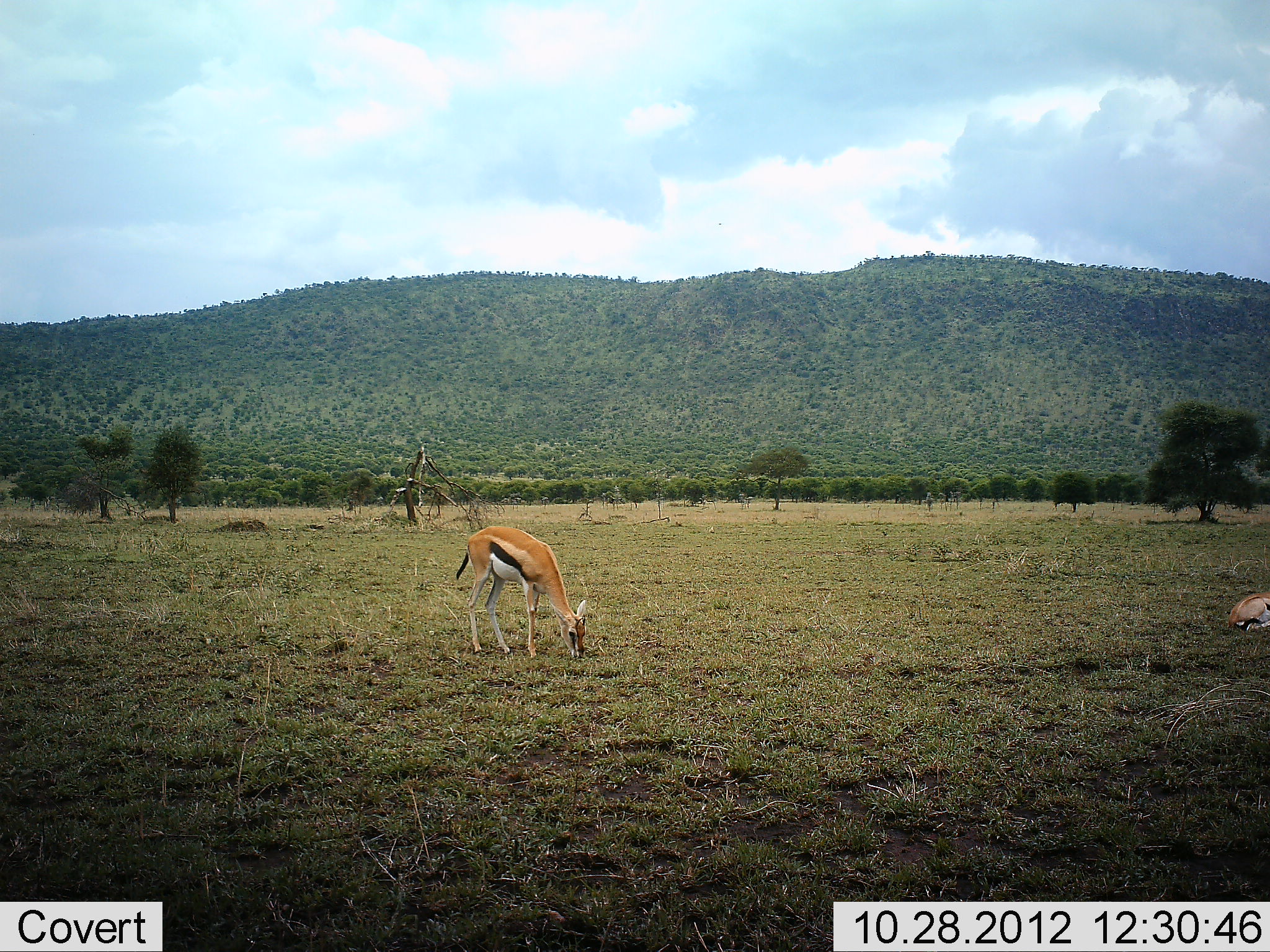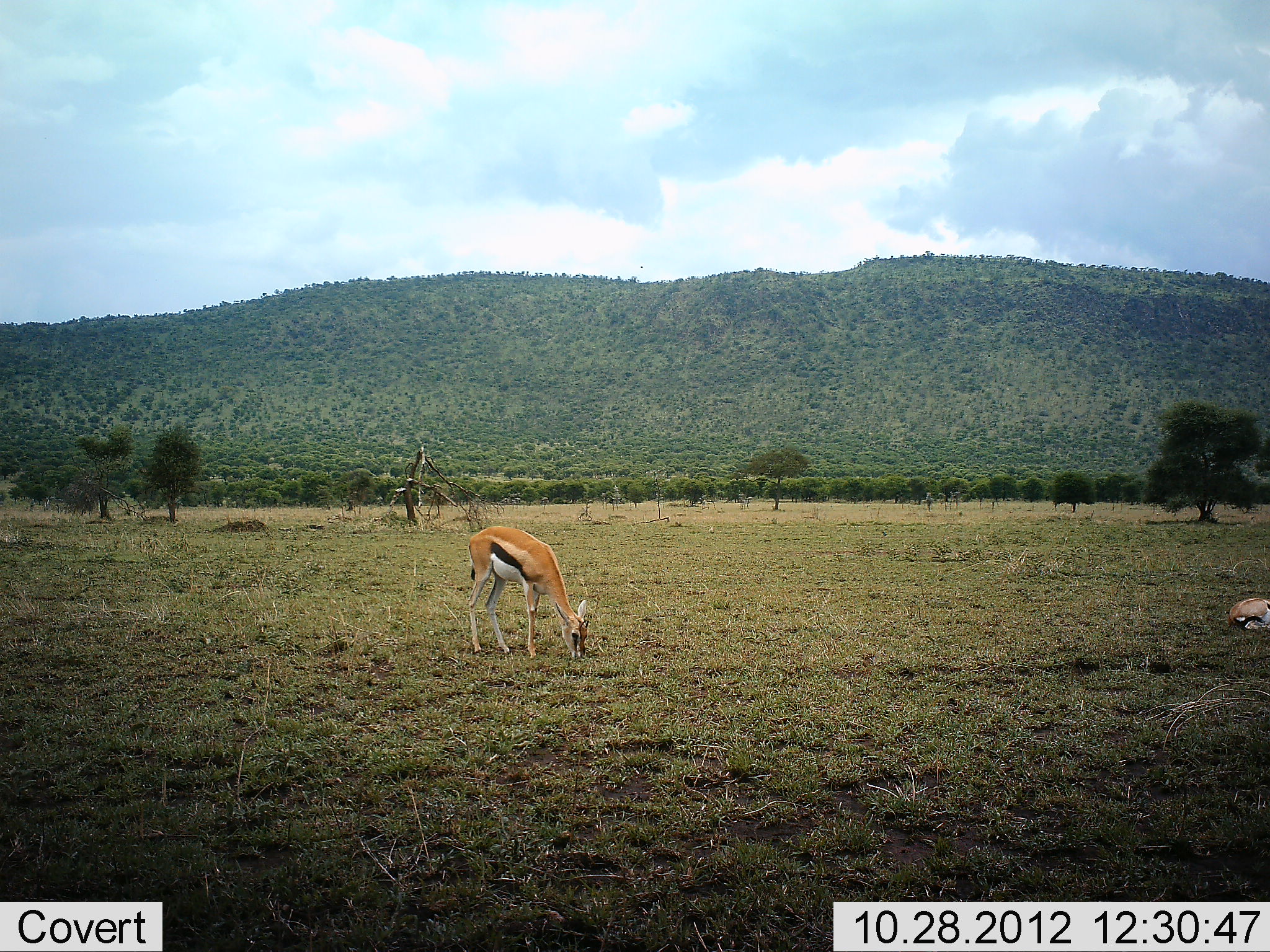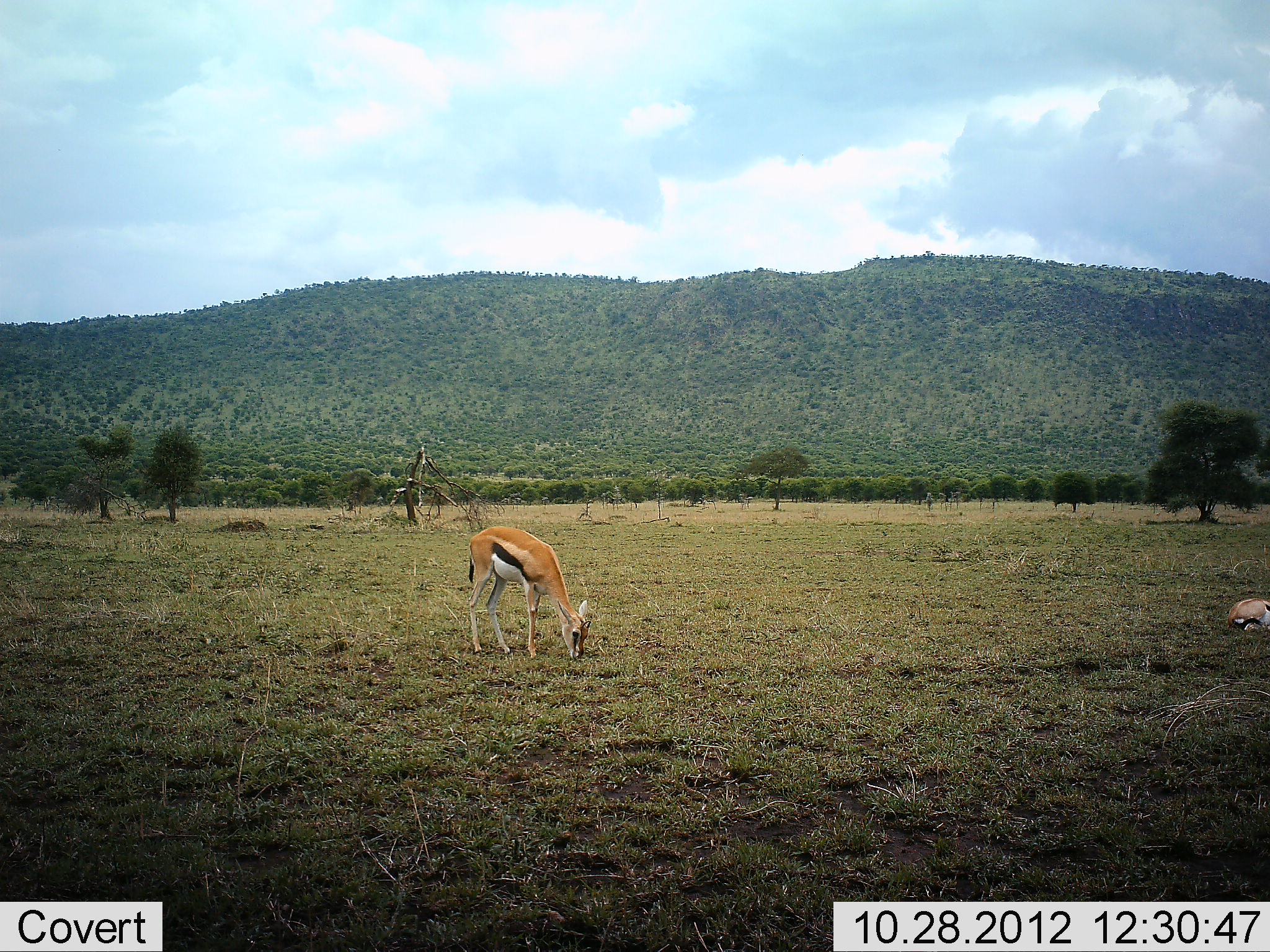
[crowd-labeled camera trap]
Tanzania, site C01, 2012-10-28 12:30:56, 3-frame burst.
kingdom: Animalia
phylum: Chordata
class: Mammalia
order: Artiodactyla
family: Bovidae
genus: Eudorcas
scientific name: Eudorcas thomsonii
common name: thomson's gazelle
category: gazellethomsons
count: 2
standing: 30%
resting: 80%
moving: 0%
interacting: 0%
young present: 0%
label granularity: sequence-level